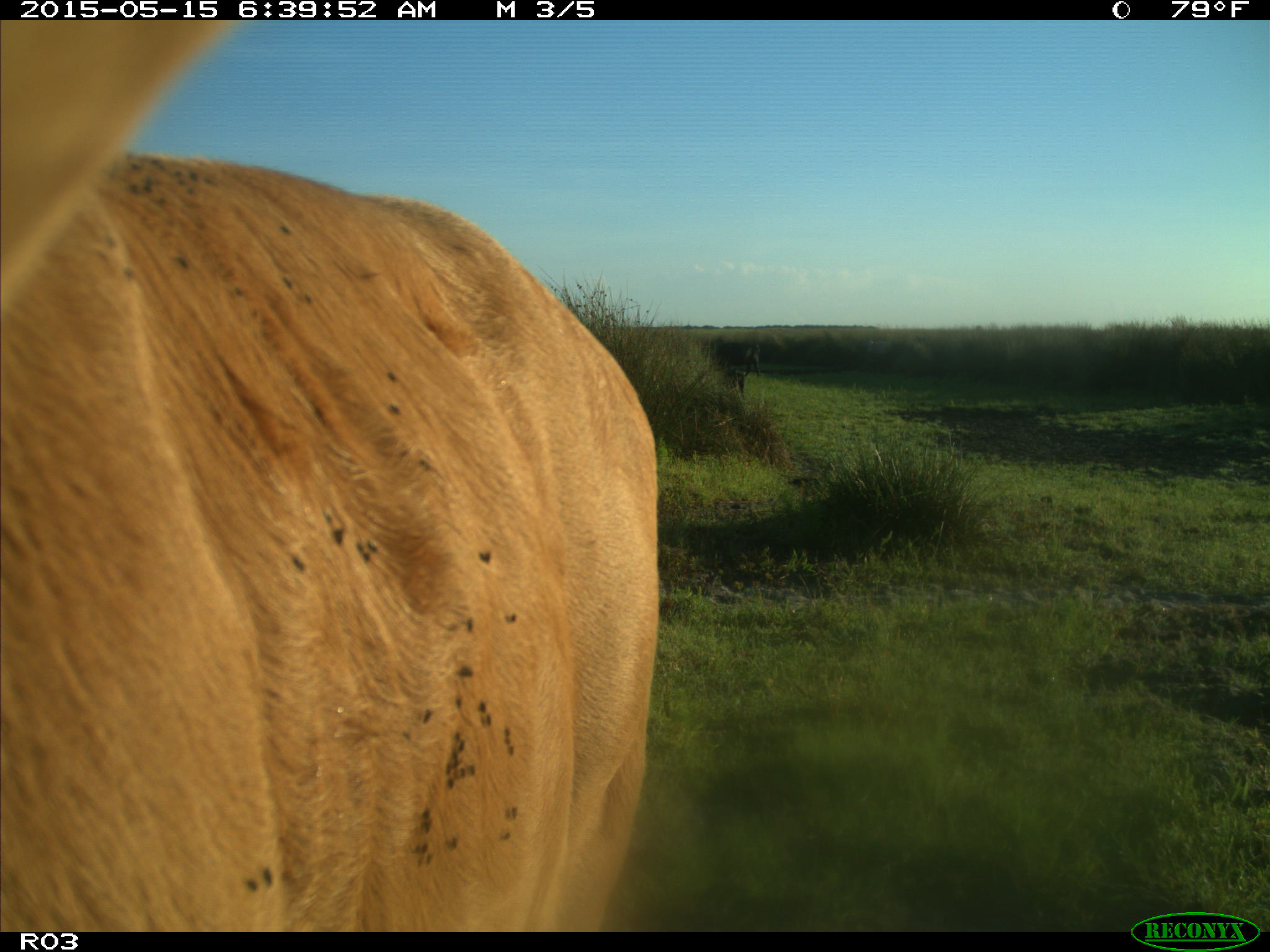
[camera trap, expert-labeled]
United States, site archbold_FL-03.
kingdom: Animalia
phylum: Chordata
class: Mammalia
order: Artiodactyla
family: Bovidae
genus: Bos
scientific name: Bos taurus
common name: domestic cow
Bos taurus (domestic cow).